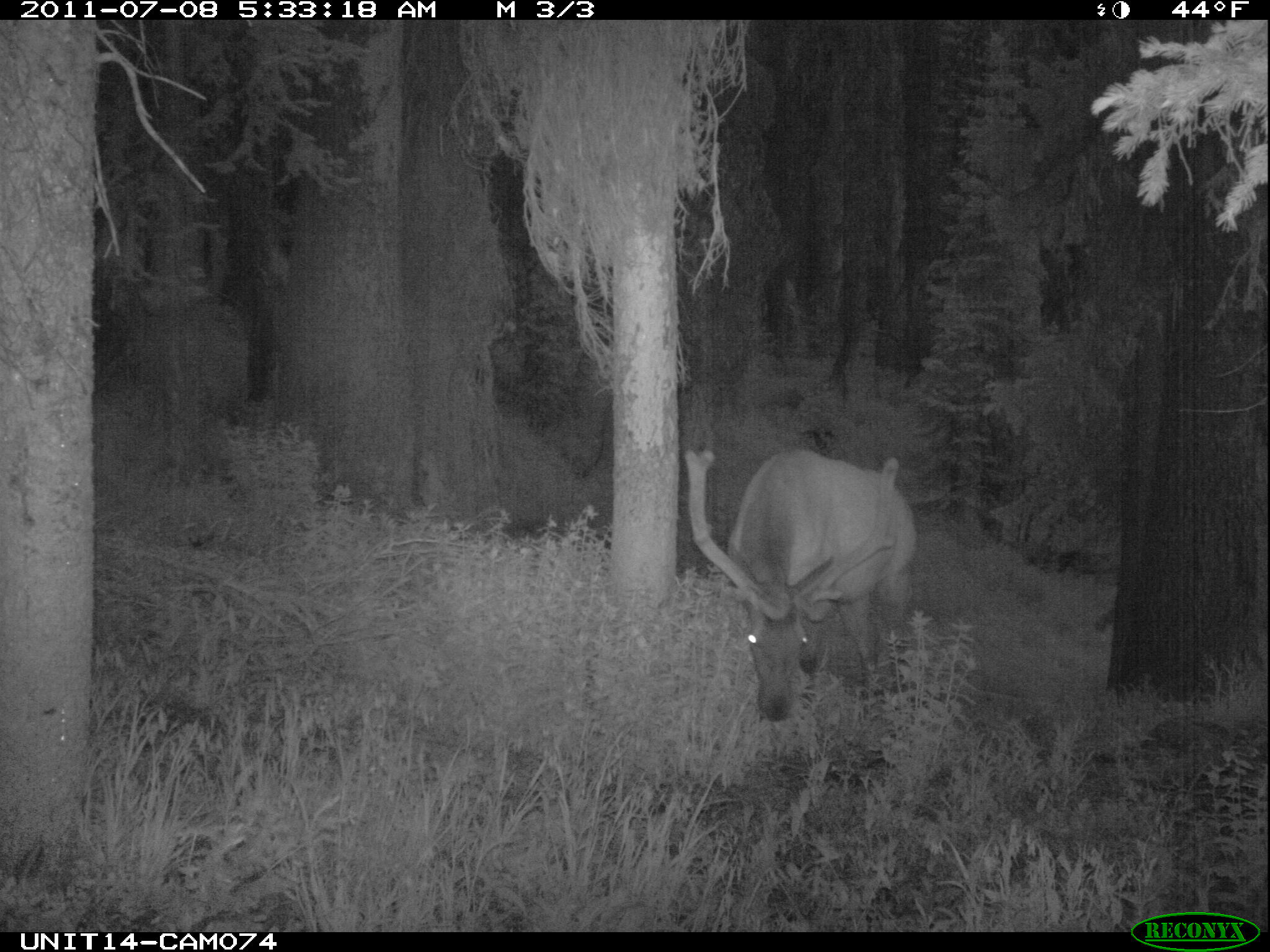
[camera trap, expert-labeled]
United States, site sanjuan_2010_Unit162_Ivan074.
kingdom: Animalia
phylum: Chordata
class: Mammalia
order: Artiodactyla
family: Cervidae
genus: Cervus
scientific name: Cervus elaphus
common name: red deer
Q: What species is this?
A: Cervus elaphus (red deer).